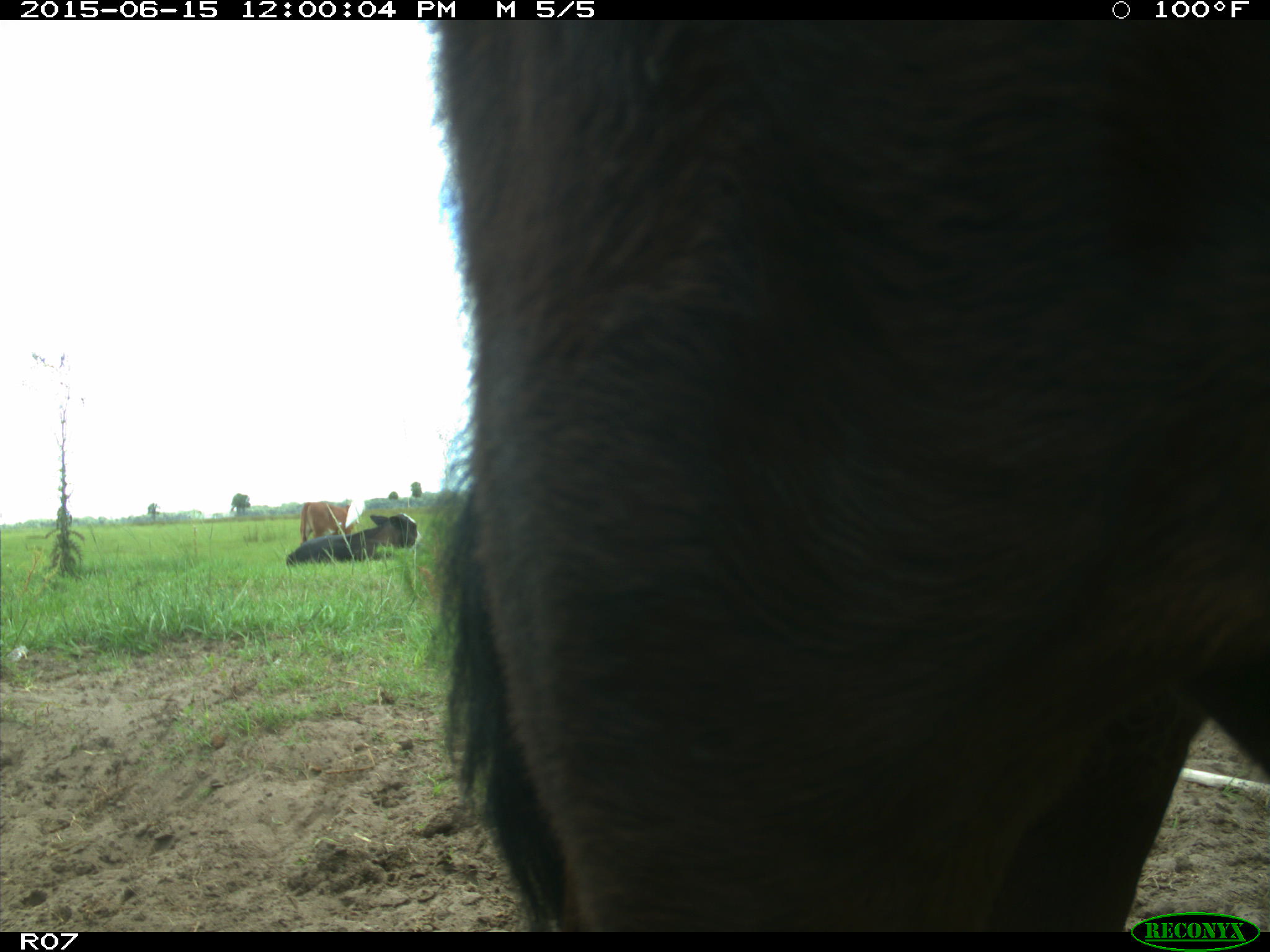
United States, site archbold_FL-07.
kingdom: Animalia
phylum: Chordata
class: Mammalia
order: Artiodactyla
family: Bovidae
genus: Bos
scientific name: Bos taurus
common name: domestic cow